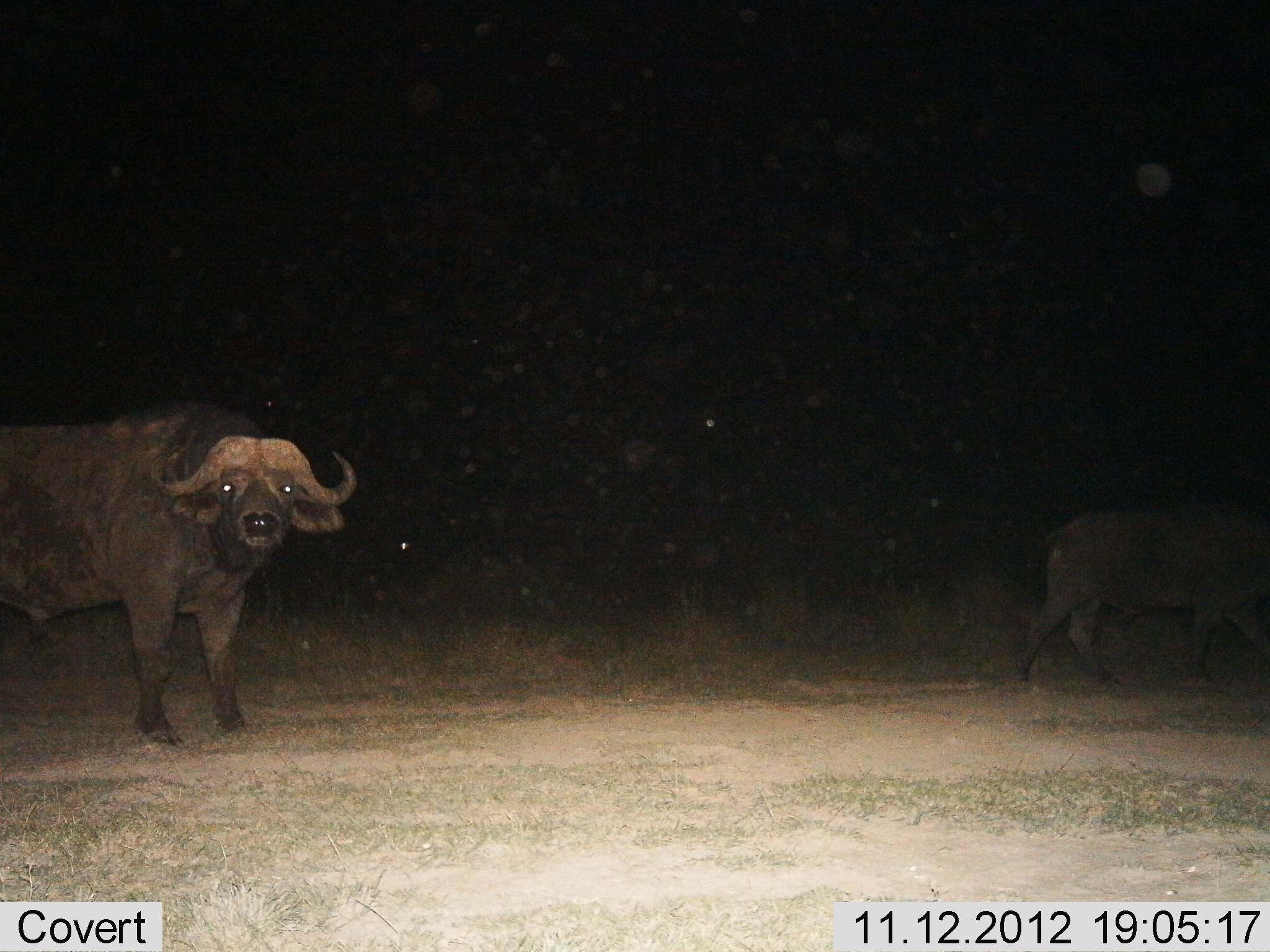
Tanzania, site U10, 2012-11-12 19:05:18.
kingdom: Animalia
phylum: Chordata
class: Mammalia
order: Artiodactyla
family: Bovidae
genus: Syncerus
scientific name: Syncerus caffer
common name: cape buffalo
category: buffalo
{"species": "buffalo (cape buffalo) (Syncerus caffer)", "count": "2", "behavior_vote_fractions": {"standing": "90%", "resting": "0%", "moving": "70%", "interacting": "0%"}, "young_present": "0%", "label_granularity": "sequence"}